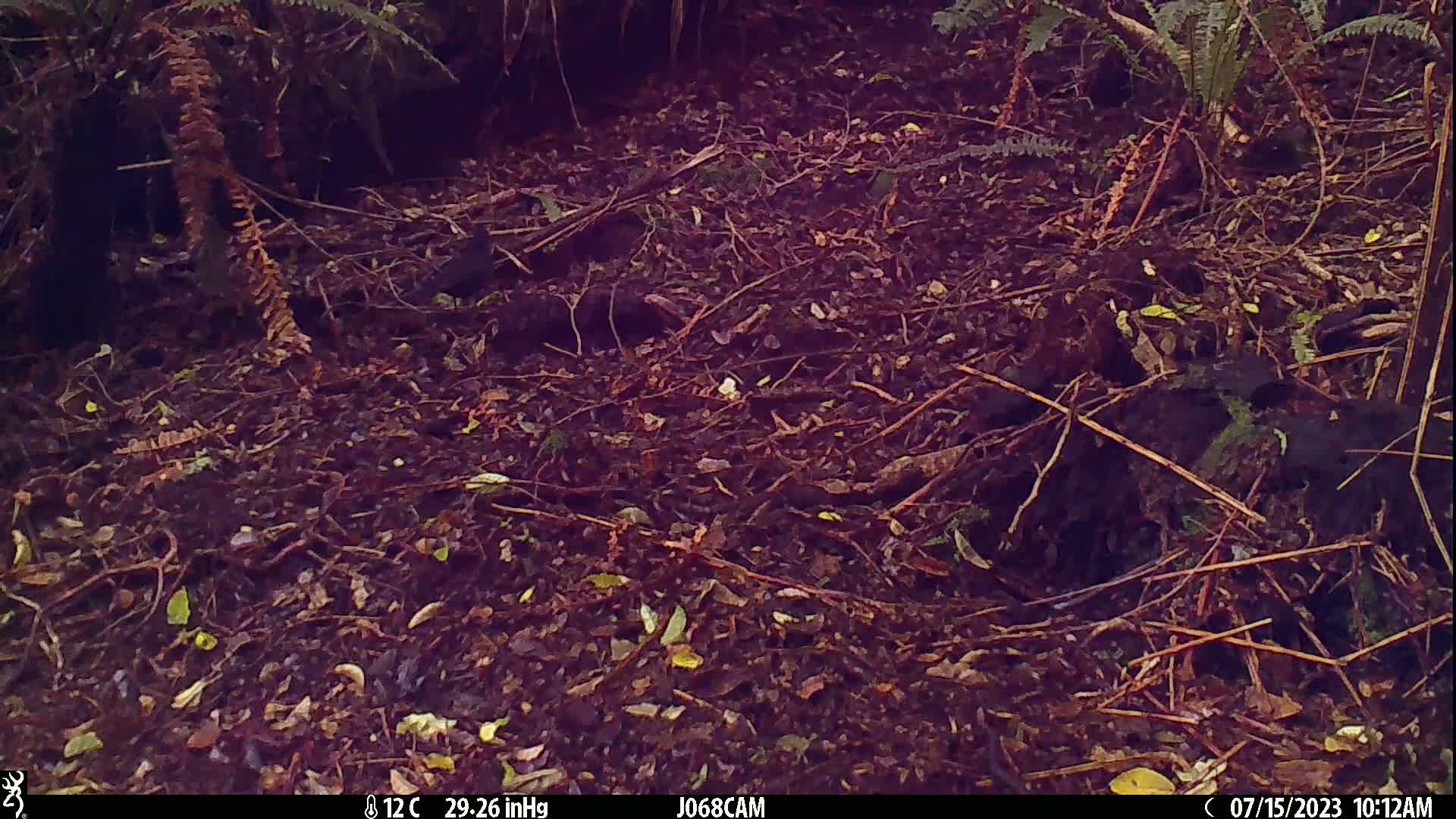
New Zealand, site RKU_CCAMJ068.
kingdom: Animalia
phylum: Chordata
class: Aves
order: Passeriformes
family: Turdidae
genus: Turdus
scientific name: Turdus merula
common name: eurasian blackbird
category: blackbird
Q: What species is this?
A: Blackbird (eurasian blackbird) (Turdus merula).